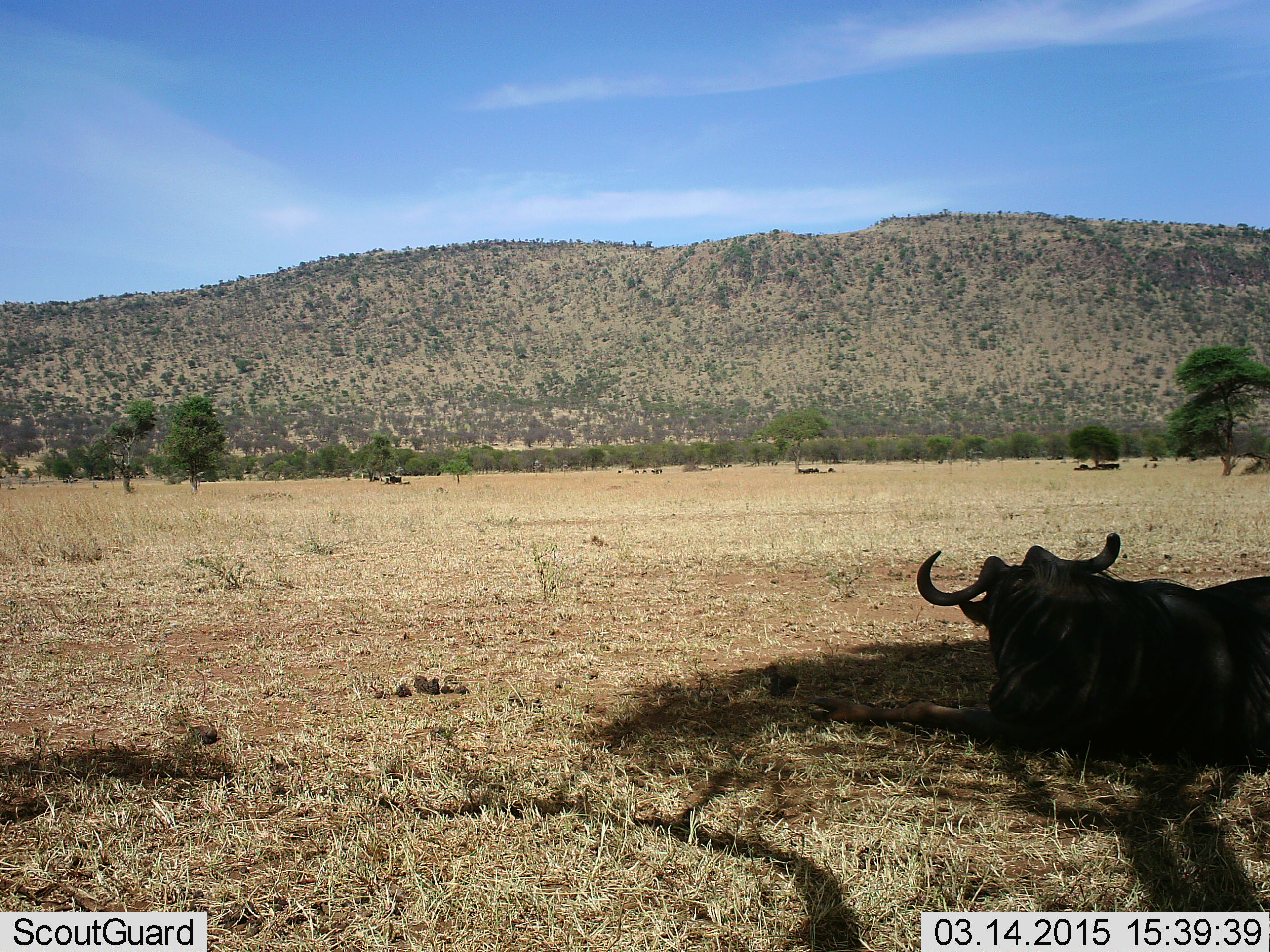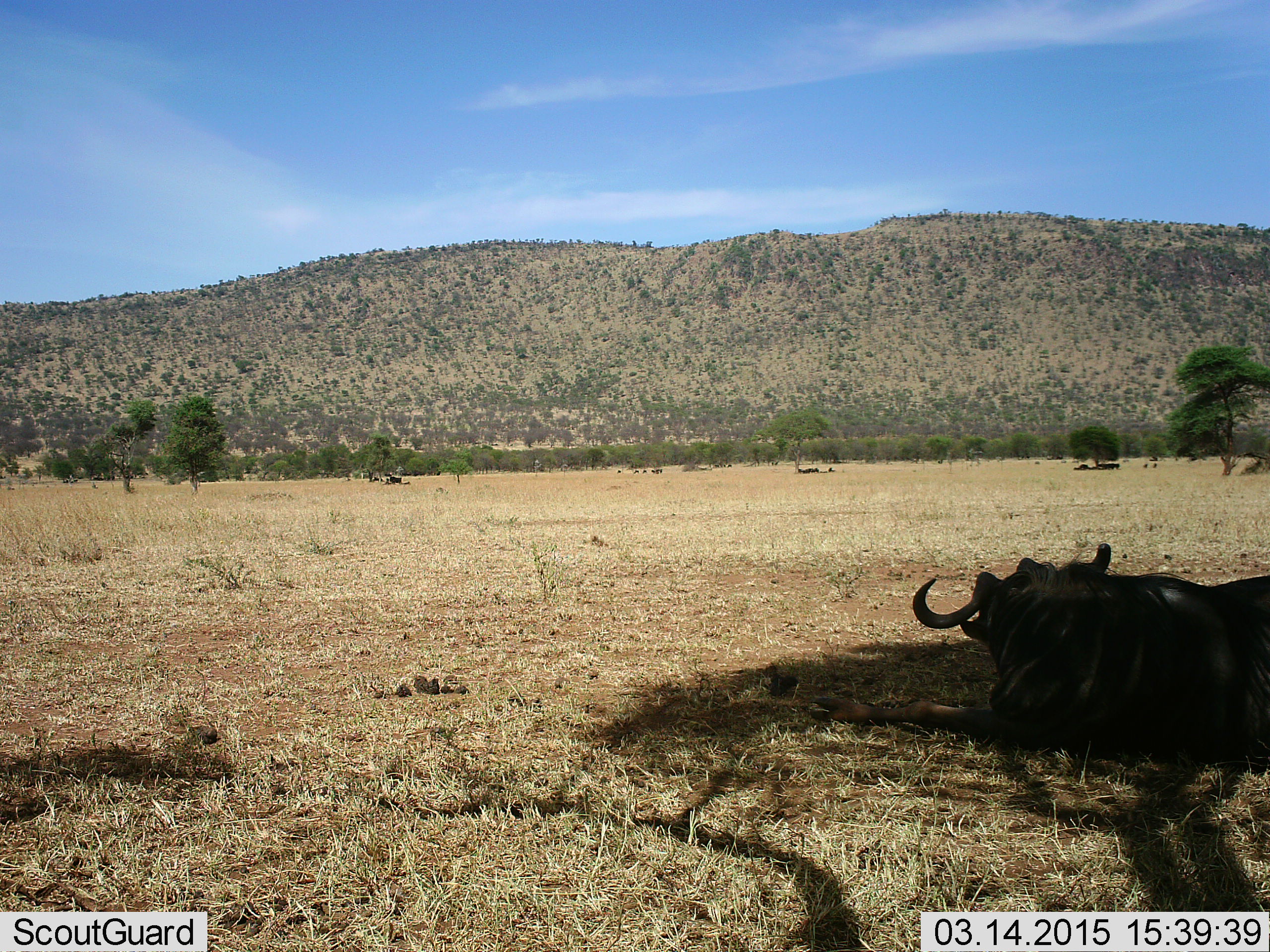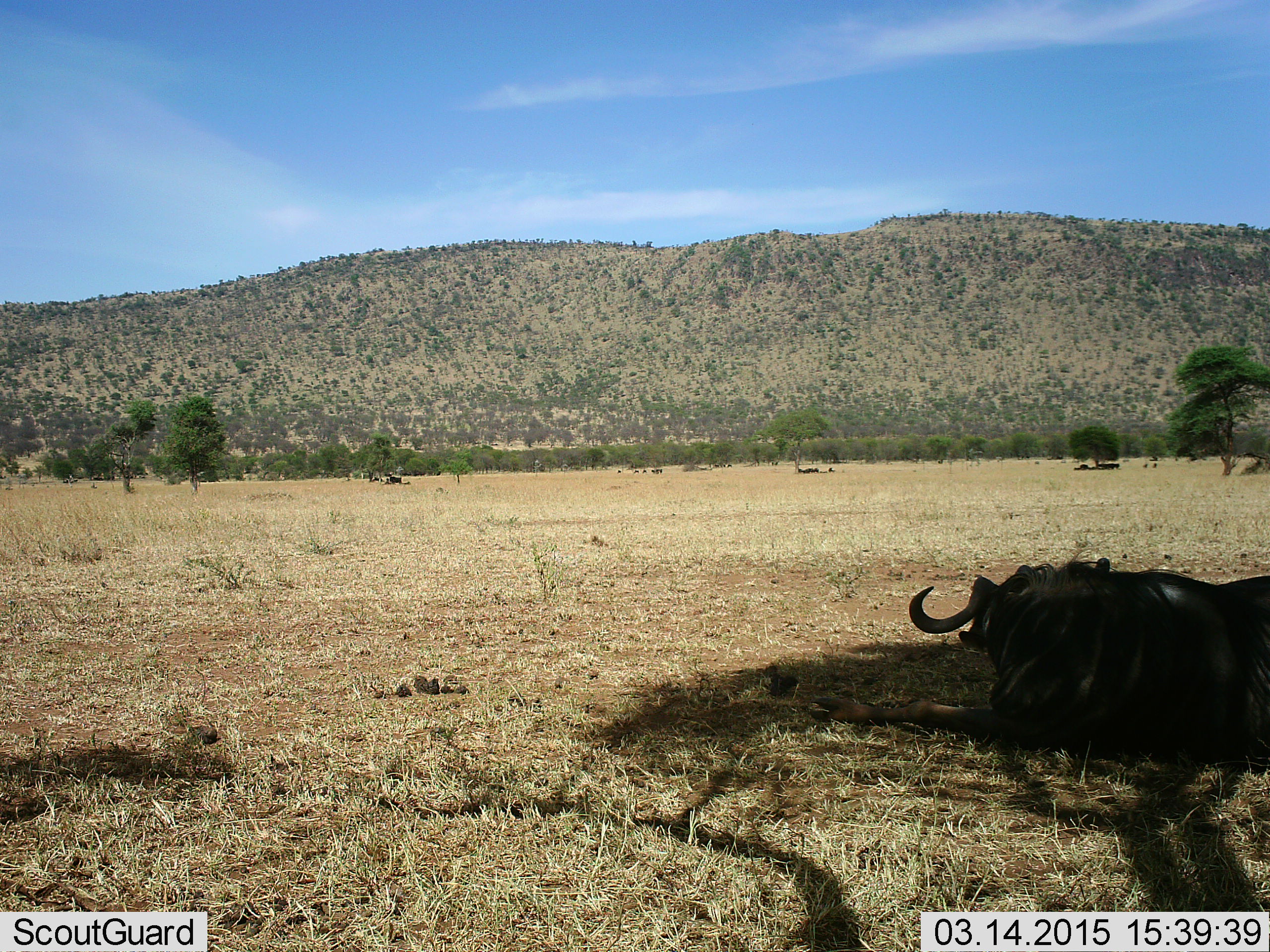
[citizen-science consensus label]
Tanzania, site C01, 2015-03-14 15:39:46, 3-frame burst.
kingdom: Animalia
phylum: Chordata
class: Mammalia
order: Artiodactyla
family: Bovidae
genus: Connochaetes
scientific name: Connochaetes taurinus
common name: blue wildebeest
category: wildebeest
Wildebeest (blue wildebeest) (Connochaetes taurinus), count 1. Behavior (volunteer vote fractions): standing 10%, resting 90%, moving 0%, interacting 0%. Young present (vote fraction): 0%. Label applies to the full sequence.